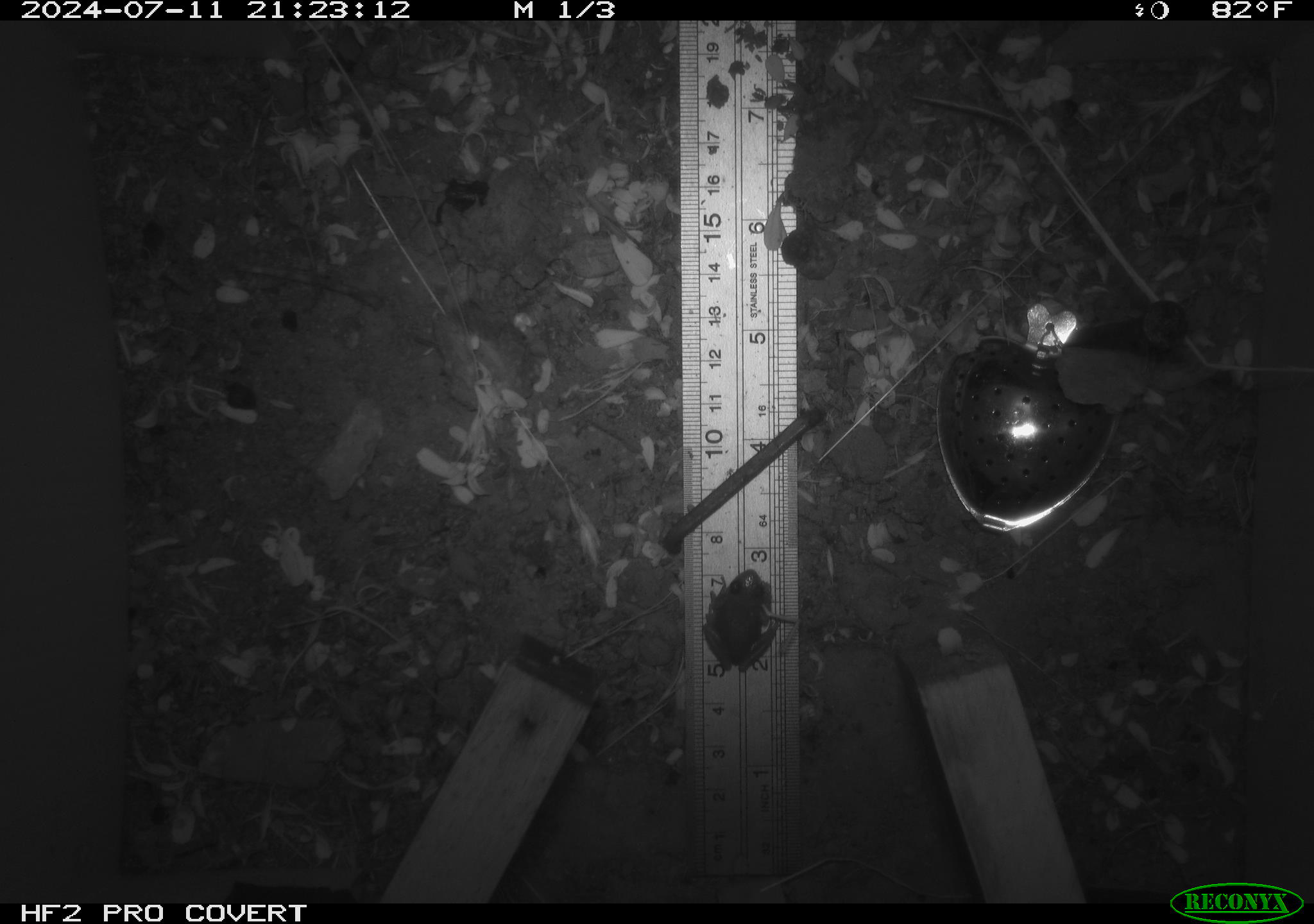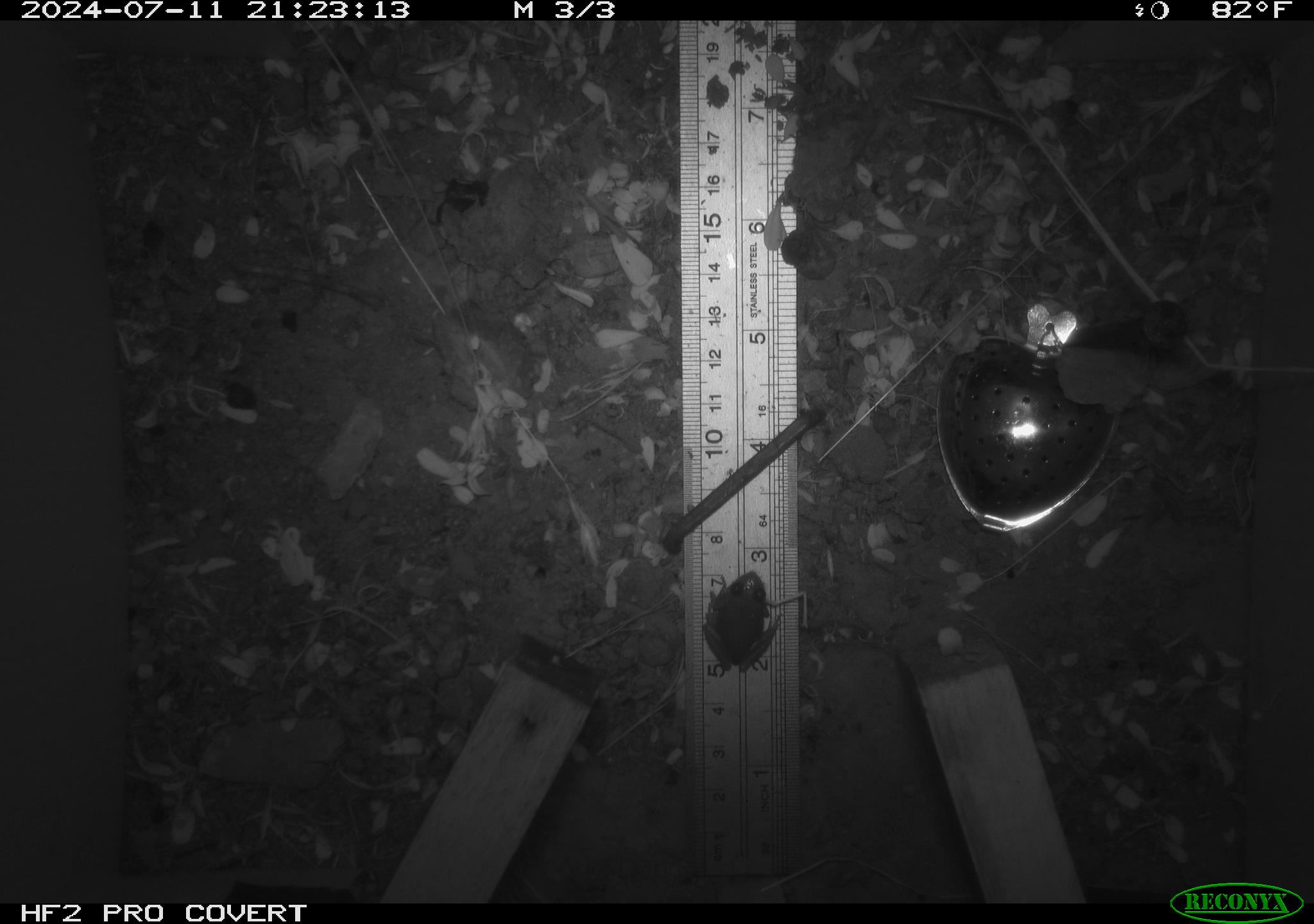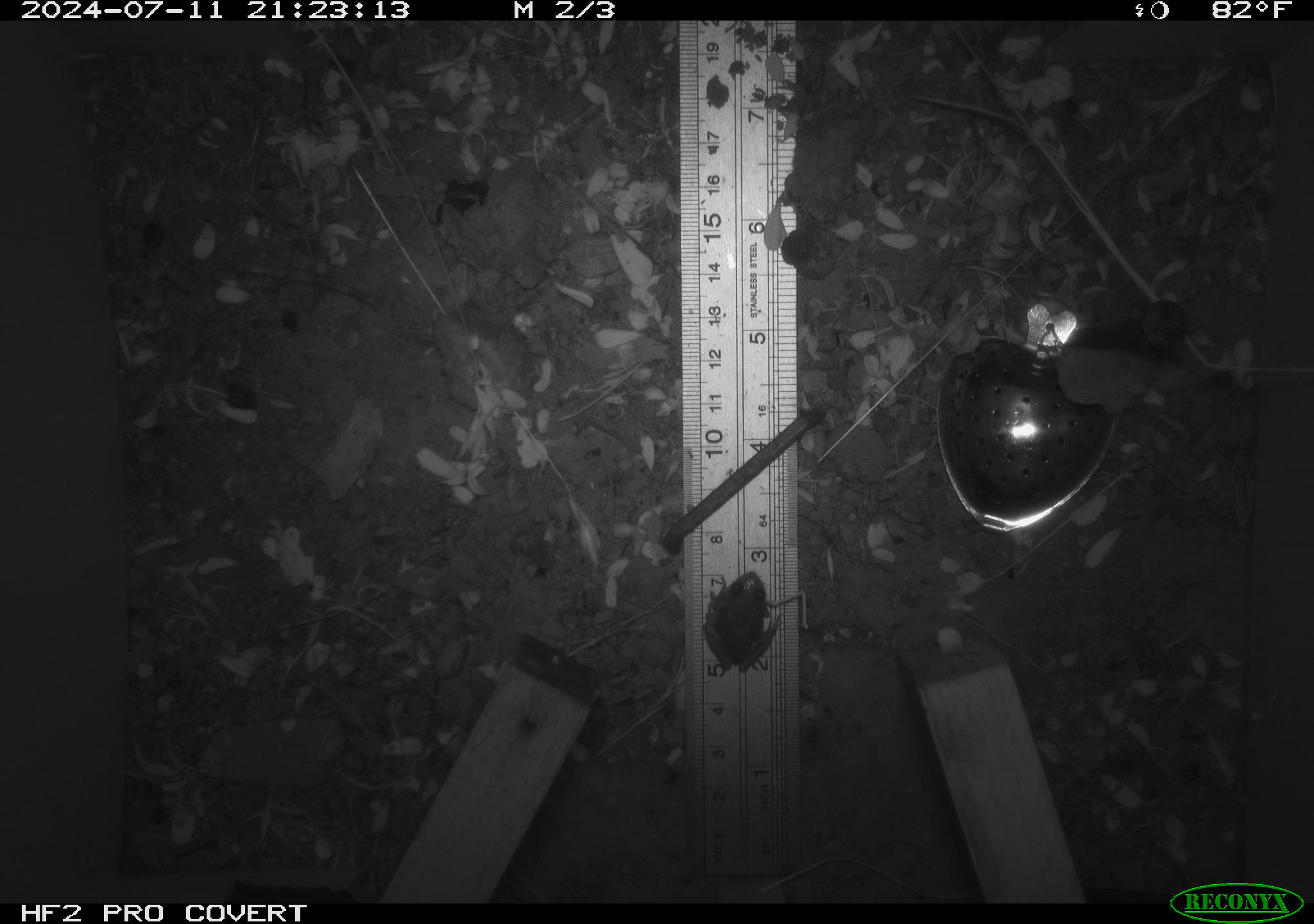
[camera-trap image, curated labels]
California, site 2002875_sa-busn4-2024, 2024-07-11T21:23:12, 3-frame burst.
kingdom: Animalia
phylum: Chordata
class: Amphibia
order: Anura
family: Hylidae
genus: Pseudacris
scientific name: Pseudacris regilla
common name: sierran treefrog